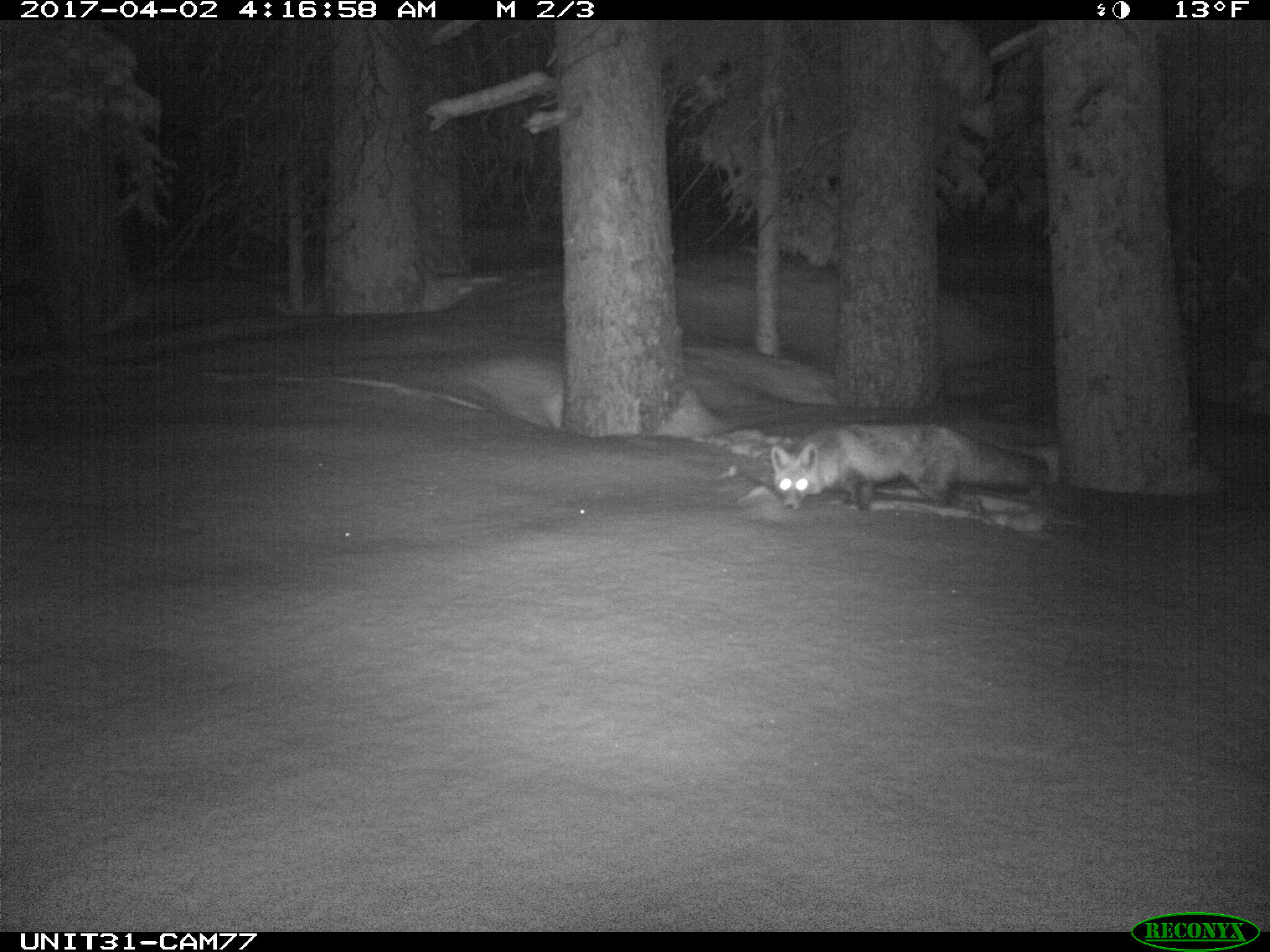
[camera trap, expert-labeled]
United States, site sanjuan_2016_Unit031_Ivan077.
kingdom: Animalia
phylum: Chordata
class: Mammalia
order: Carnivora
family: Canidae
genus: Vulpes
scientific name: Vulpes vulpes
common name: red fox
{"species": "Vulpes vulpes (red fox)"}